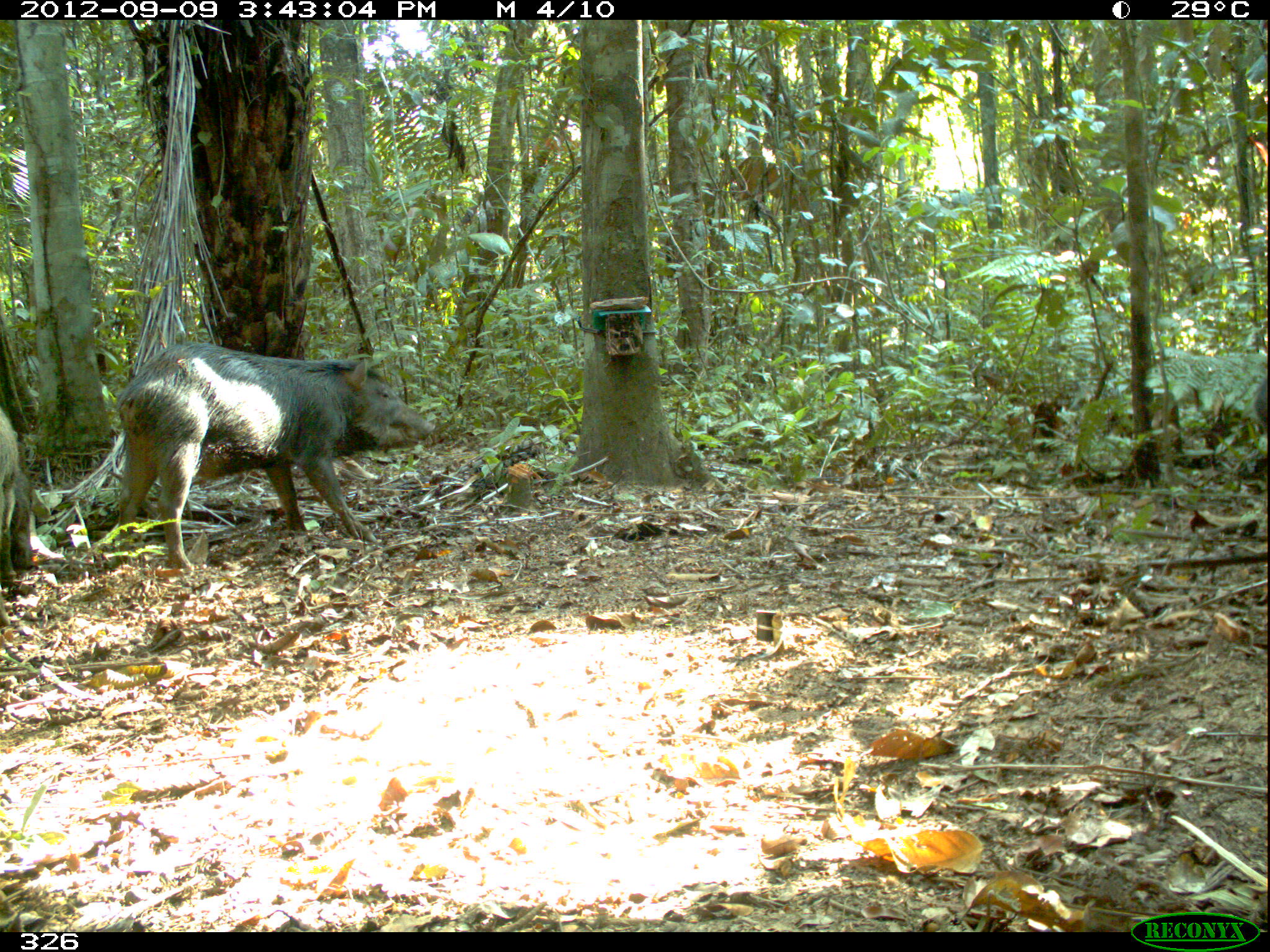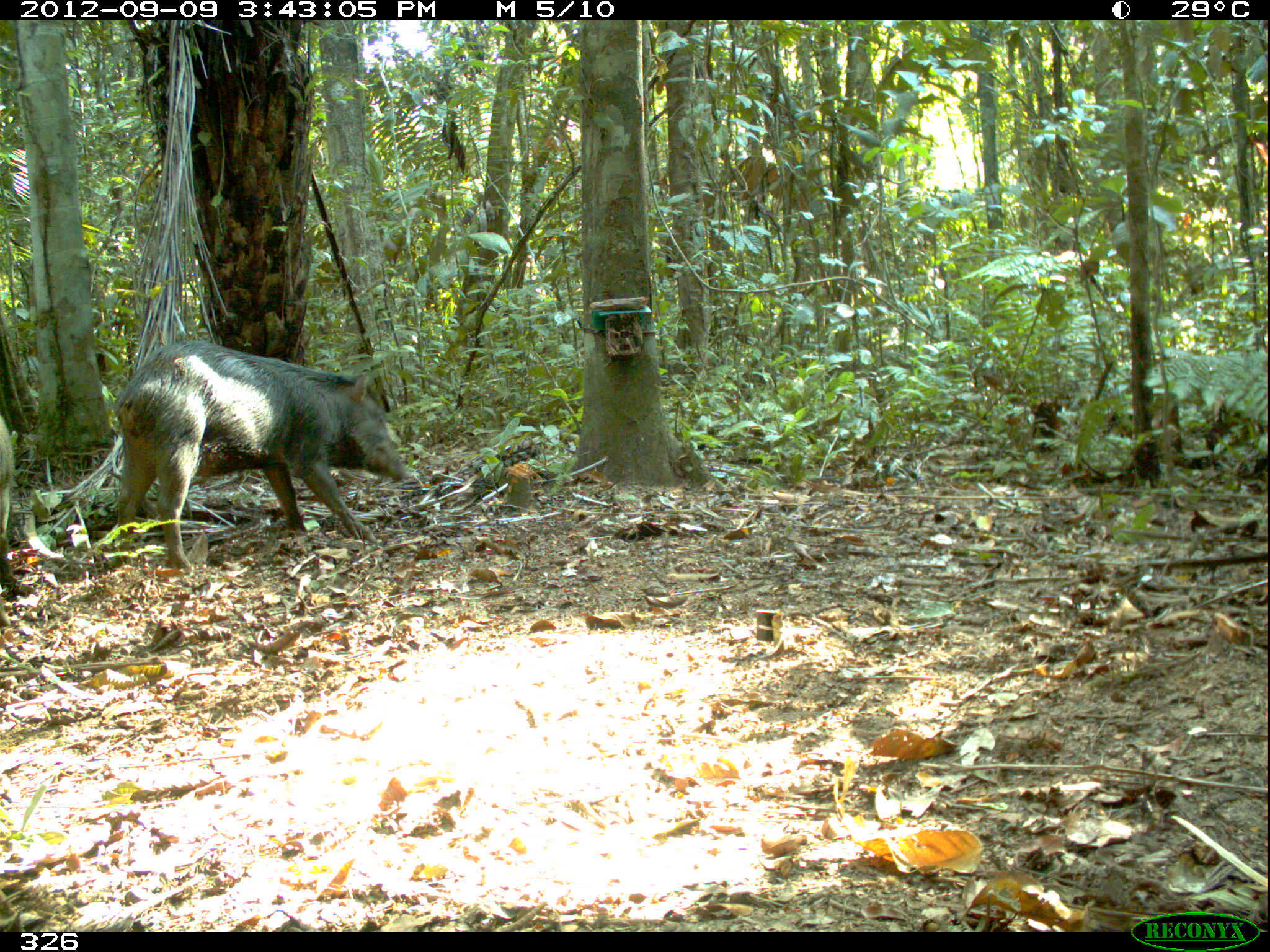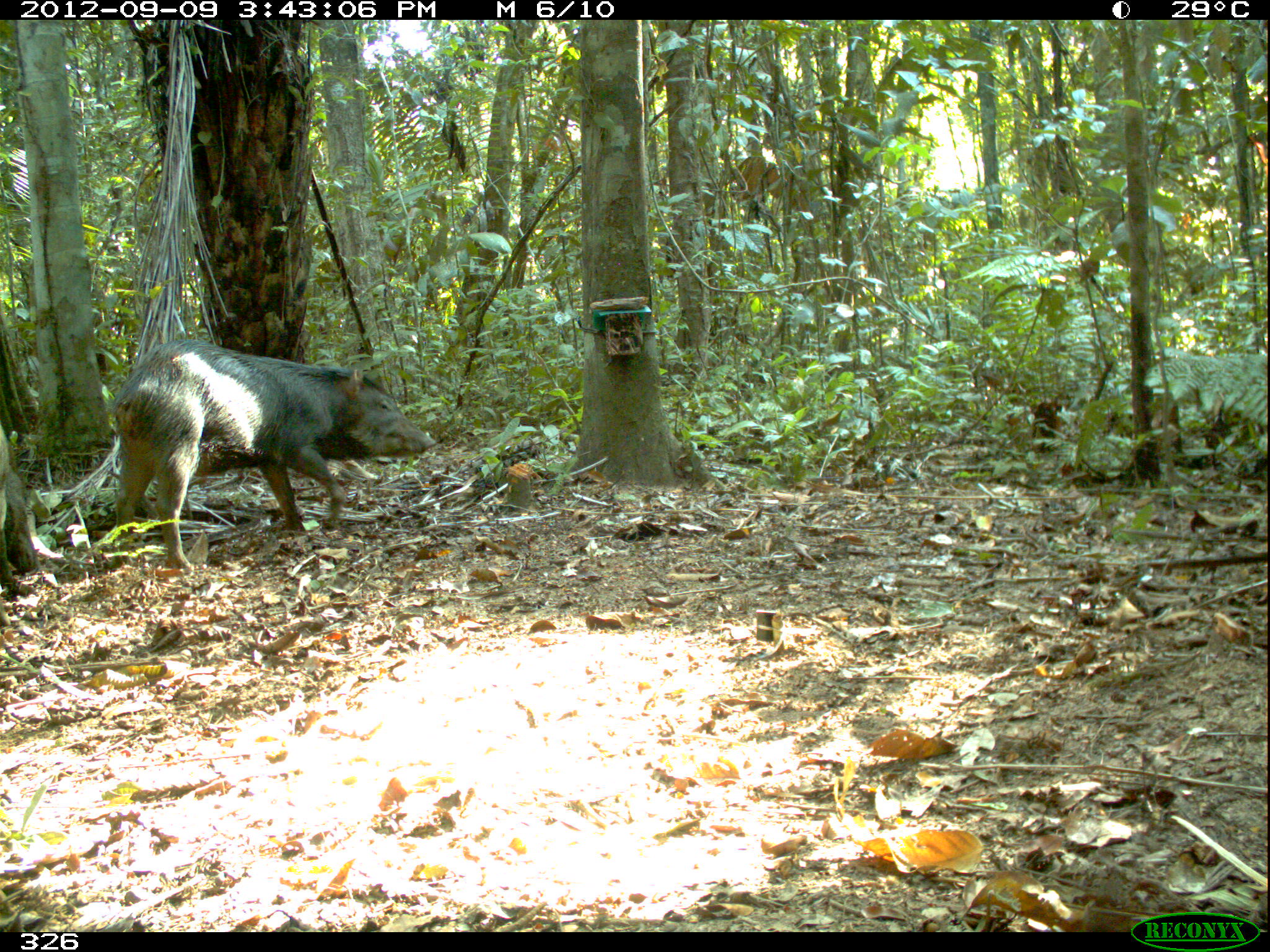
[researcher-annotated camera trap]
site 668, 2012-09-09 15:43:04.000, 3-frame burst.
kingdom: Animalia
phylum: Chordata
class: Mammalia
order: Artiodactyla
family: Tayassuidae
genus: Tayassu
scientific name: Tayassu pecari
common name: white-lipped peccary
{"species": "Tayassu pecari (white-lipped peccary)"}